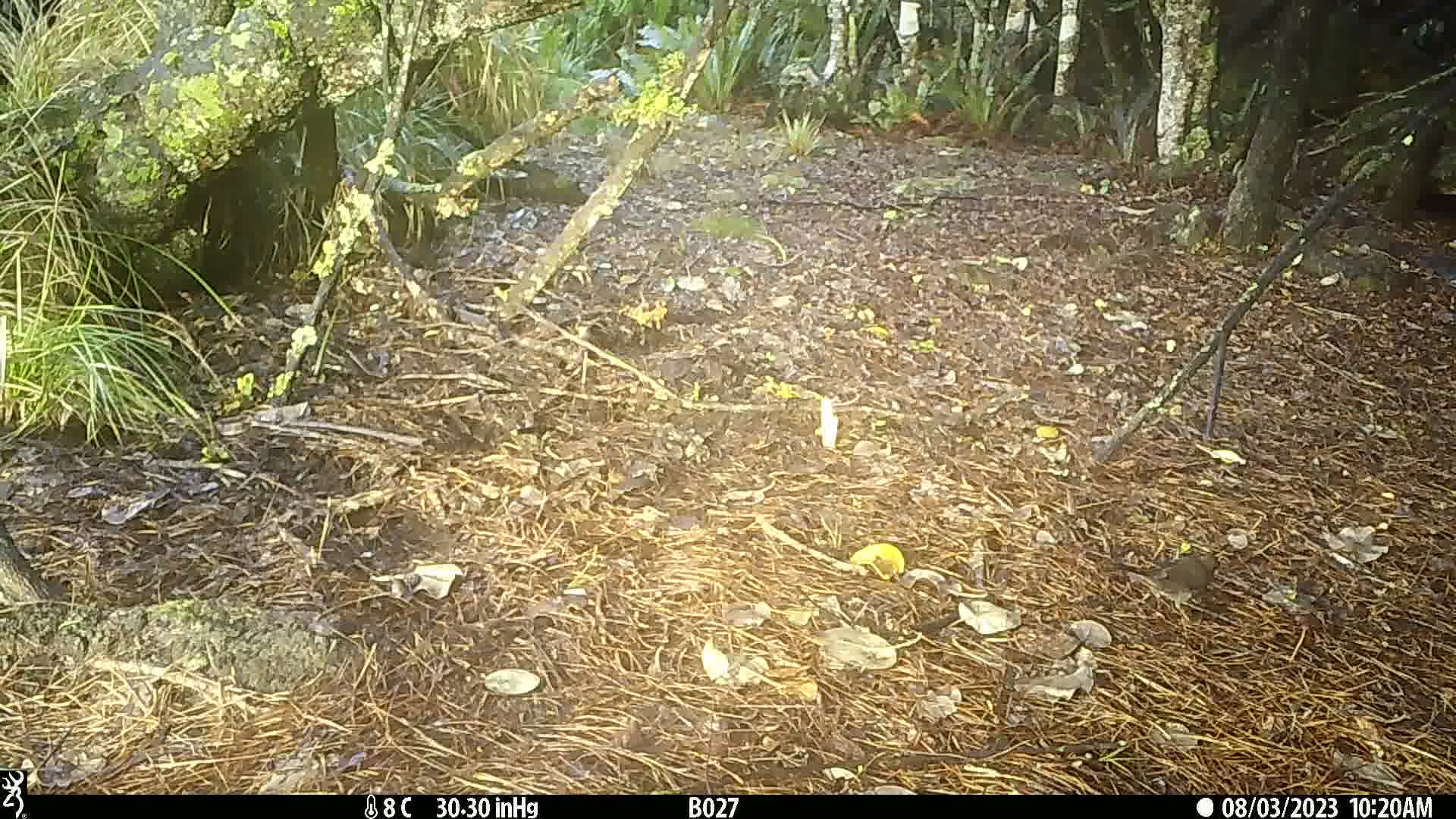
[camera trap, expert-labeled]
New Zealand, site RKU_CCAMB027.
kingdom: Animalia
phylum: Chordata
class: Aves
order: Passeriformes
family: Turdidae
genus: Turdus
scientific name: Turdus merula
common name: eurasian blackbird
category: blackbird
Blackbird (eurasian blackbird) (Turdus merula).